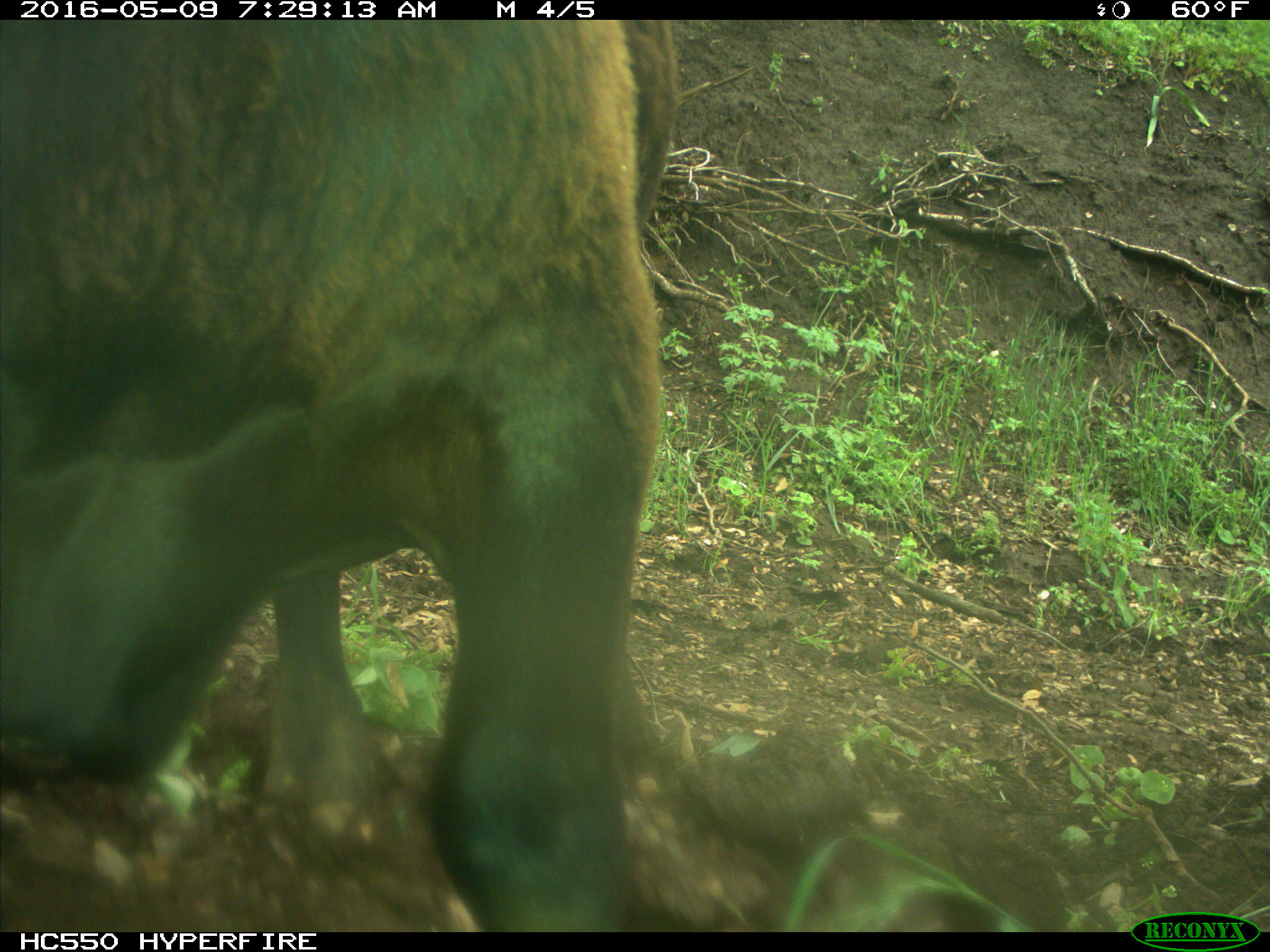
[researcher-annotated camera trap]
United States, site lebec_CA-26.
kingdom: Animalia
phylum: Chordata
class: Mammalia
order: Artiodactyla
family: Bovidae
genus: Bos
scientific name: Bos taurus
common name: domestic cow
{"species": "Bos taurus (domestic cow)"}